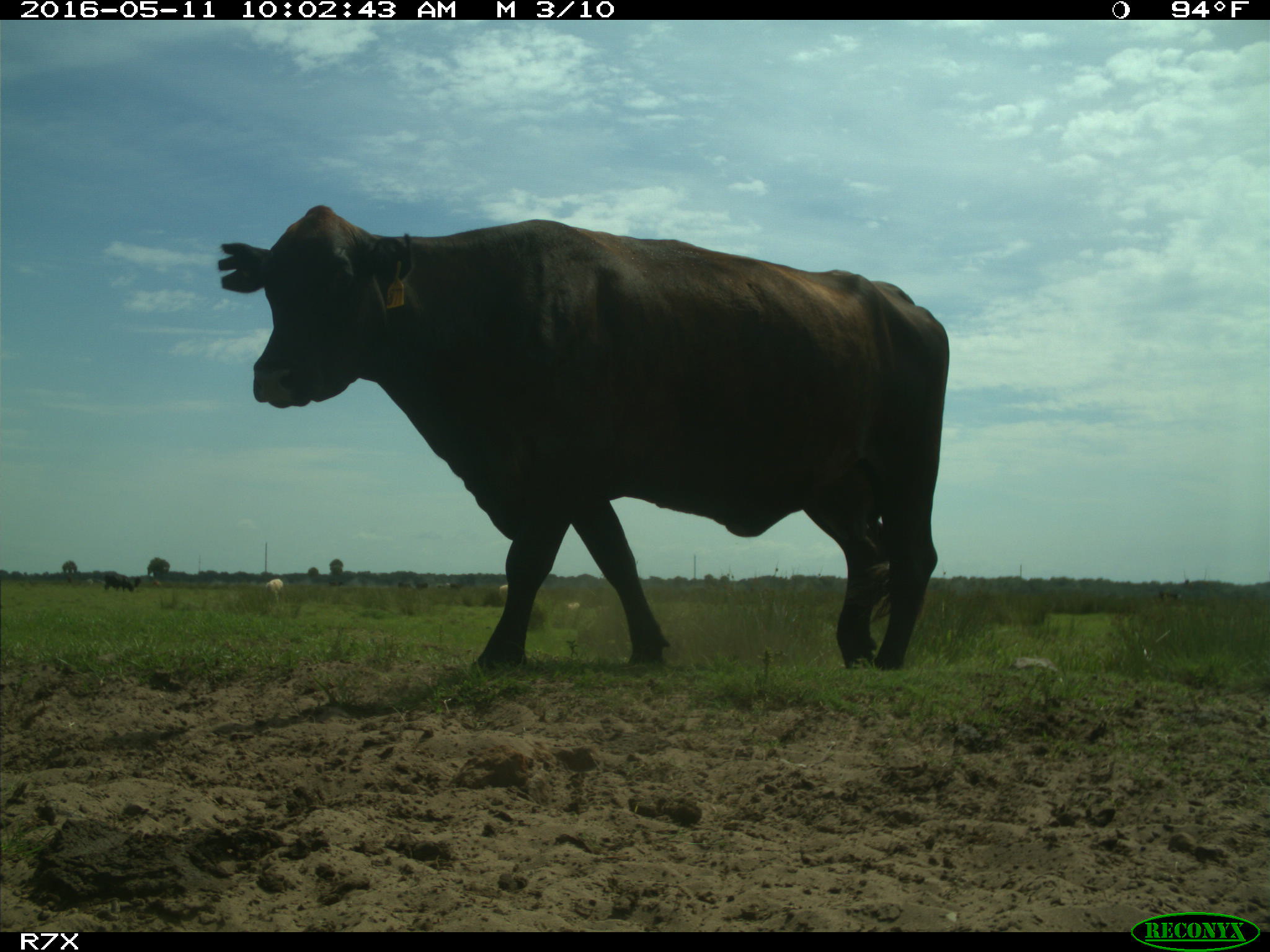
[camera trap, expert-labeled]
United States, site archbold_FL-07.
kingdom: Animalia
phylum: Chordata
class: Mammalia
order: Artiodactyla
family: Bovidae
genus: Bos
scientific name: Bos taurus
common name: domestic cow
Bos taurus (domestic cow).